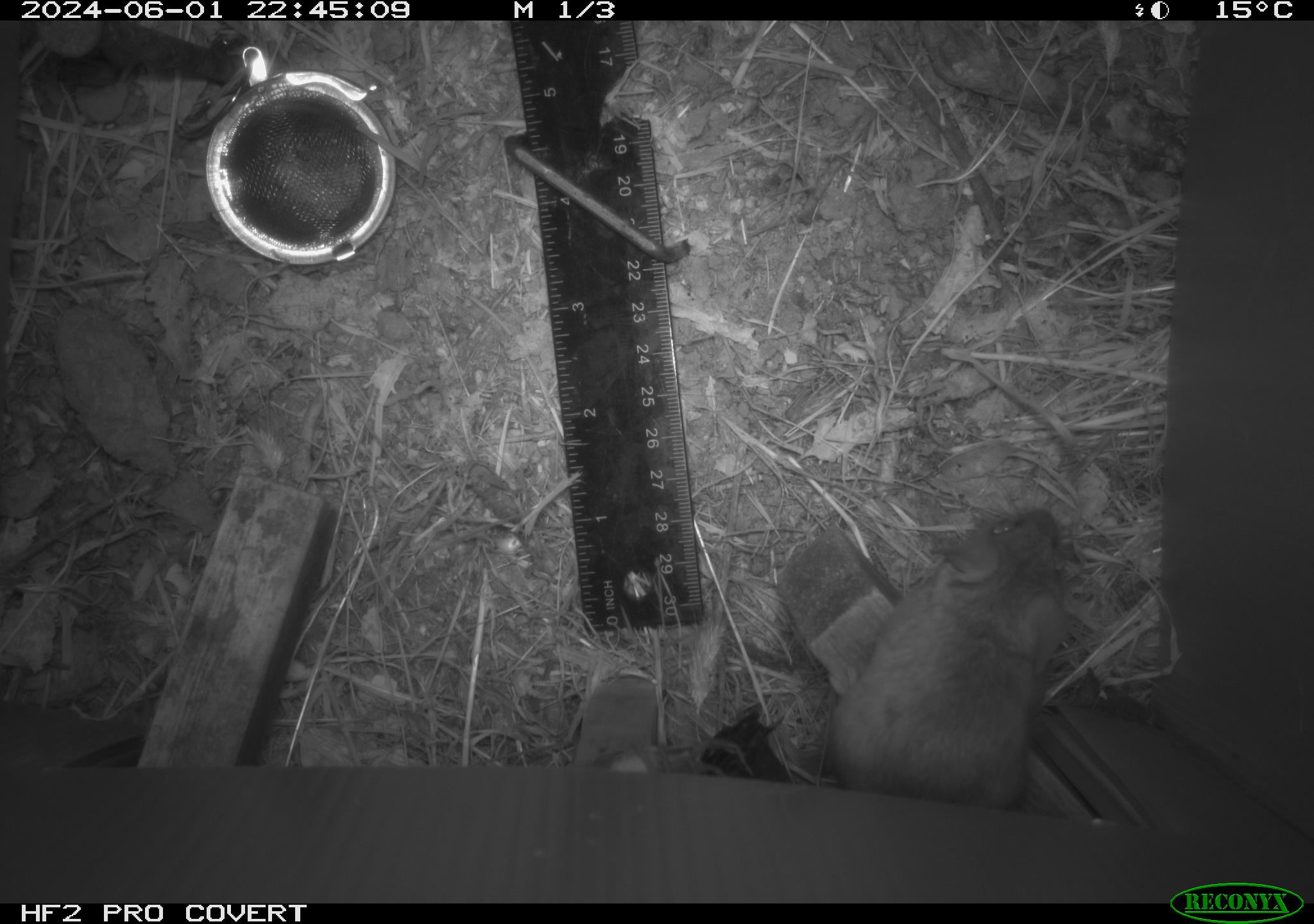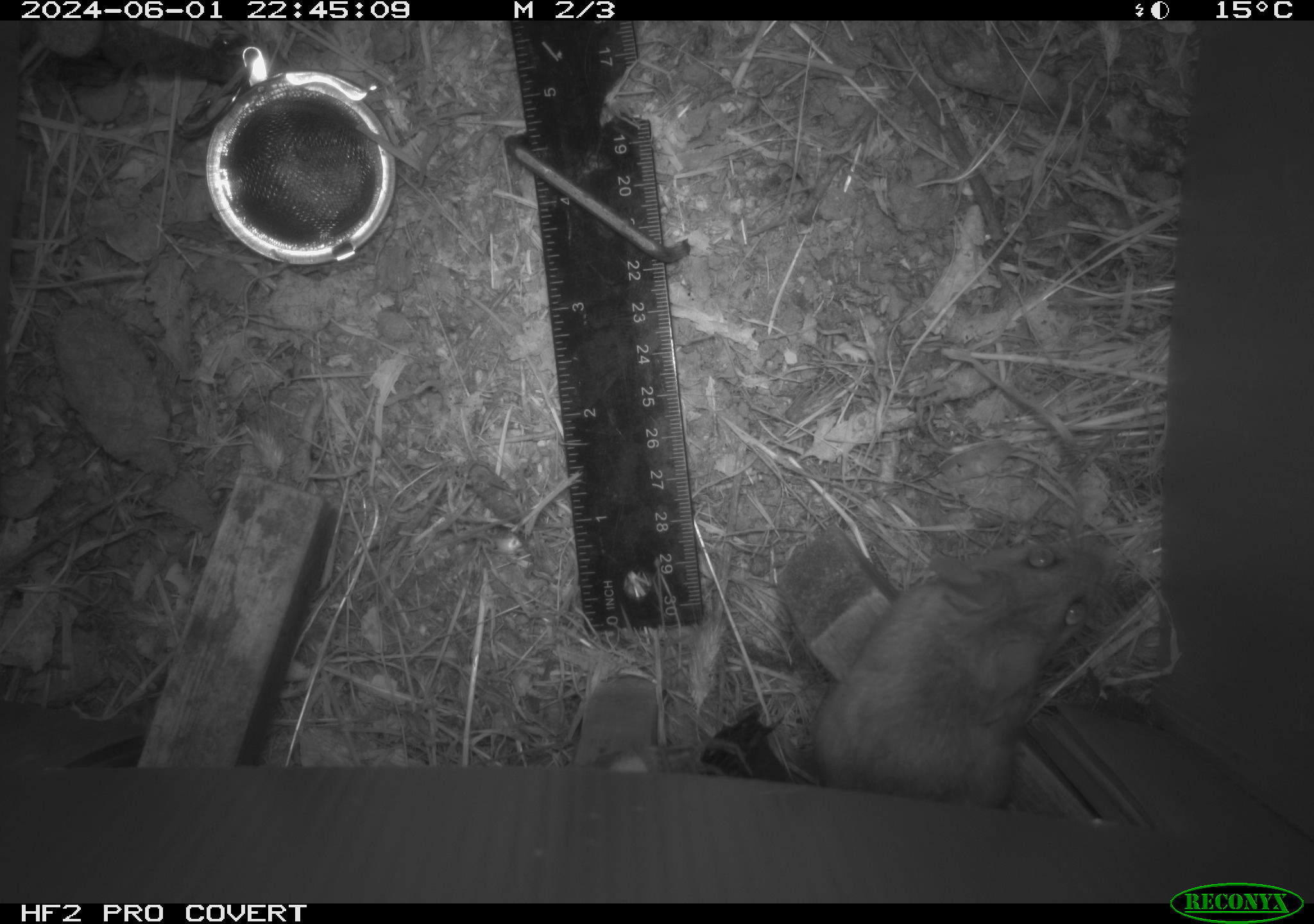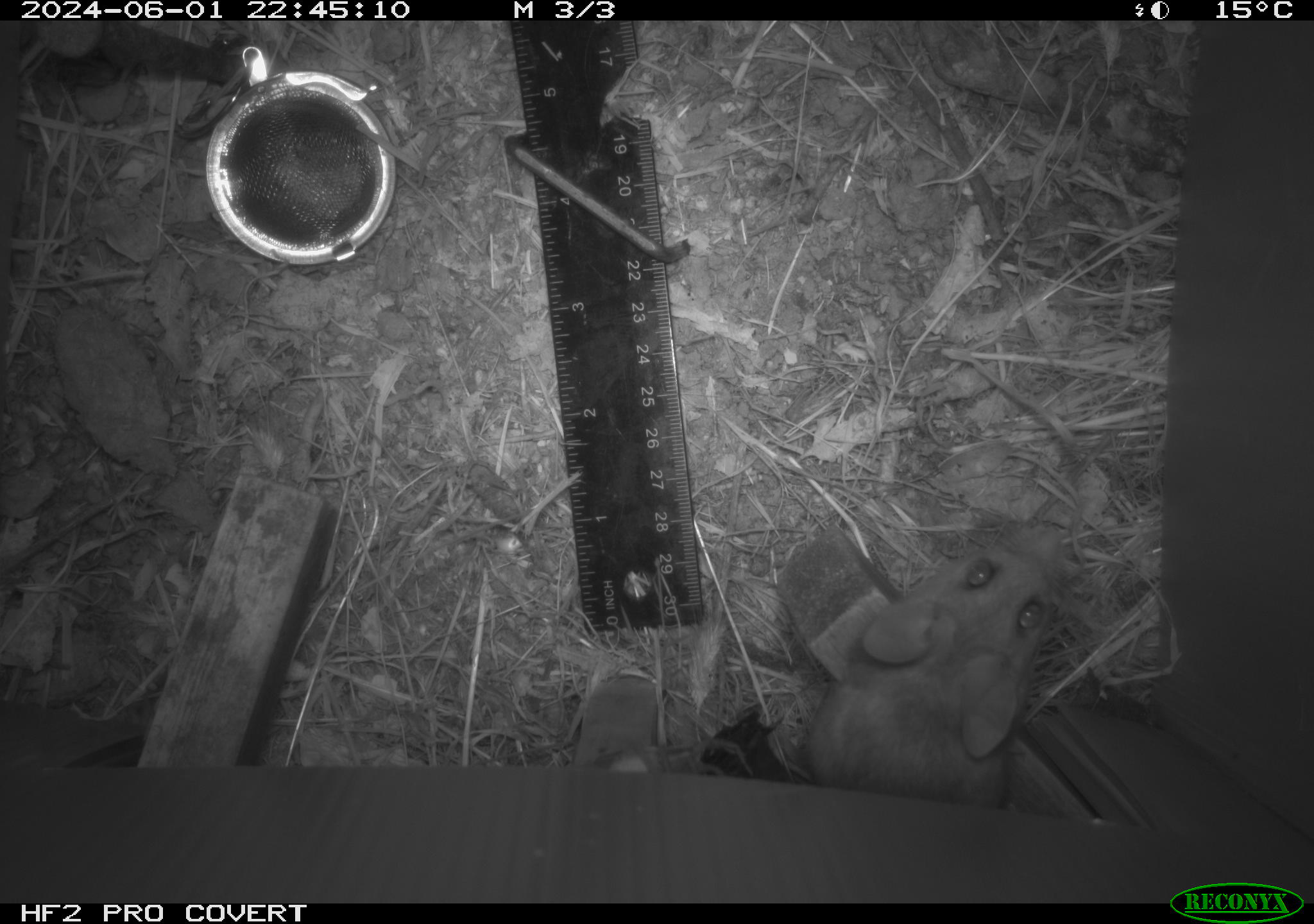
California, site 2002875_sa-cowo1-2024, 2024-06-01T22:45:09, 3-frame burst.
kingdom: Animalia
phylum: Chordata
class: Mammalia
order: Rodentia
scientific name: Rodentia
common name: rodent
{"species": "rodent (Rodentia)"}